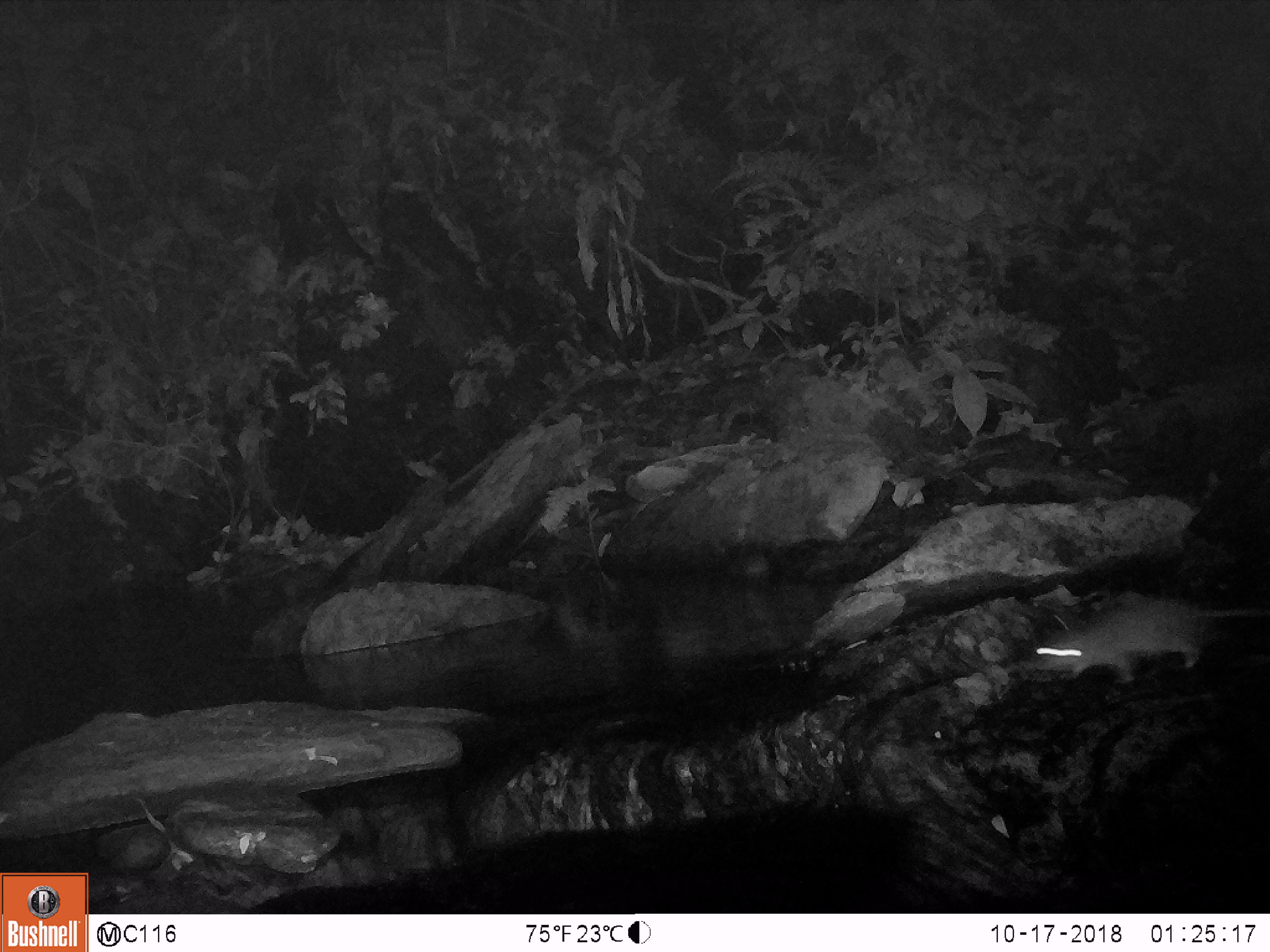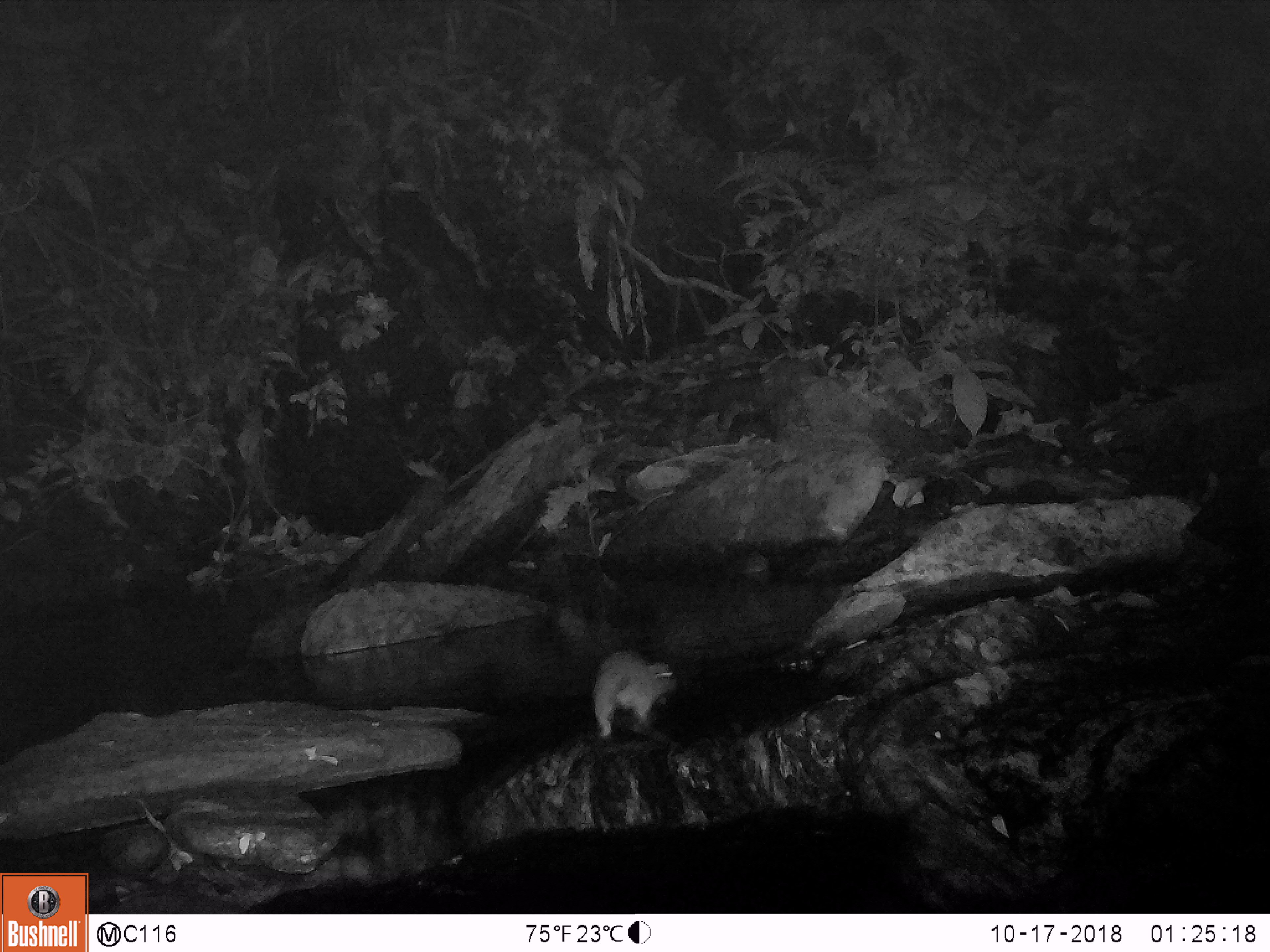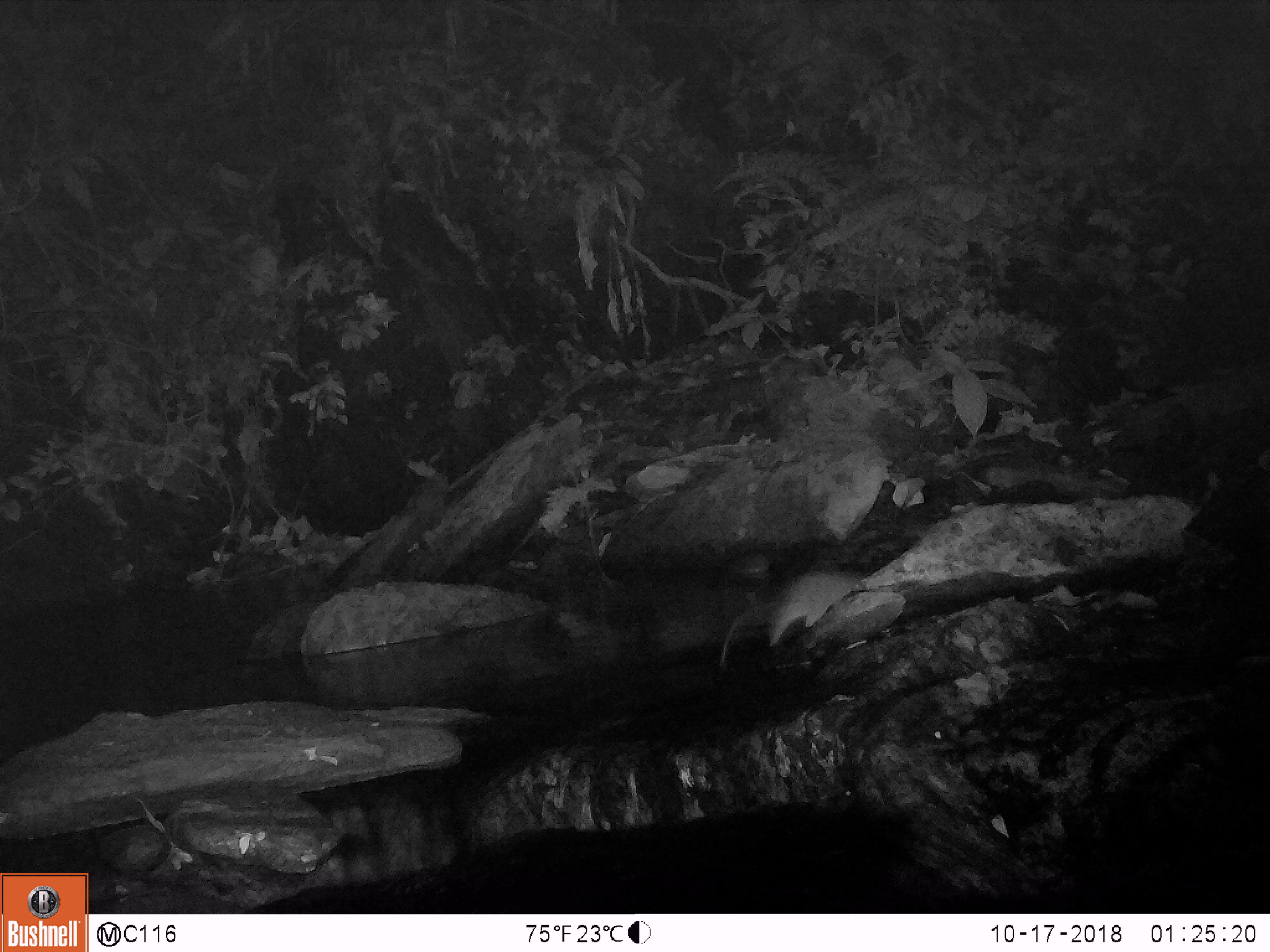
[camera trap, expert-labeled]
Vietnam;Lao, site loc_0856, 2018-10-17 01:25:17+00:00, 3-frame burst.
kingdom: Animalia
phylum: Chordata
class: Mammalia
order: Rodentia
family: Muridae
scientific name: Muridae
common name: old-world mice and rats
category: unidentified murid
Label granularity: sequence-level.